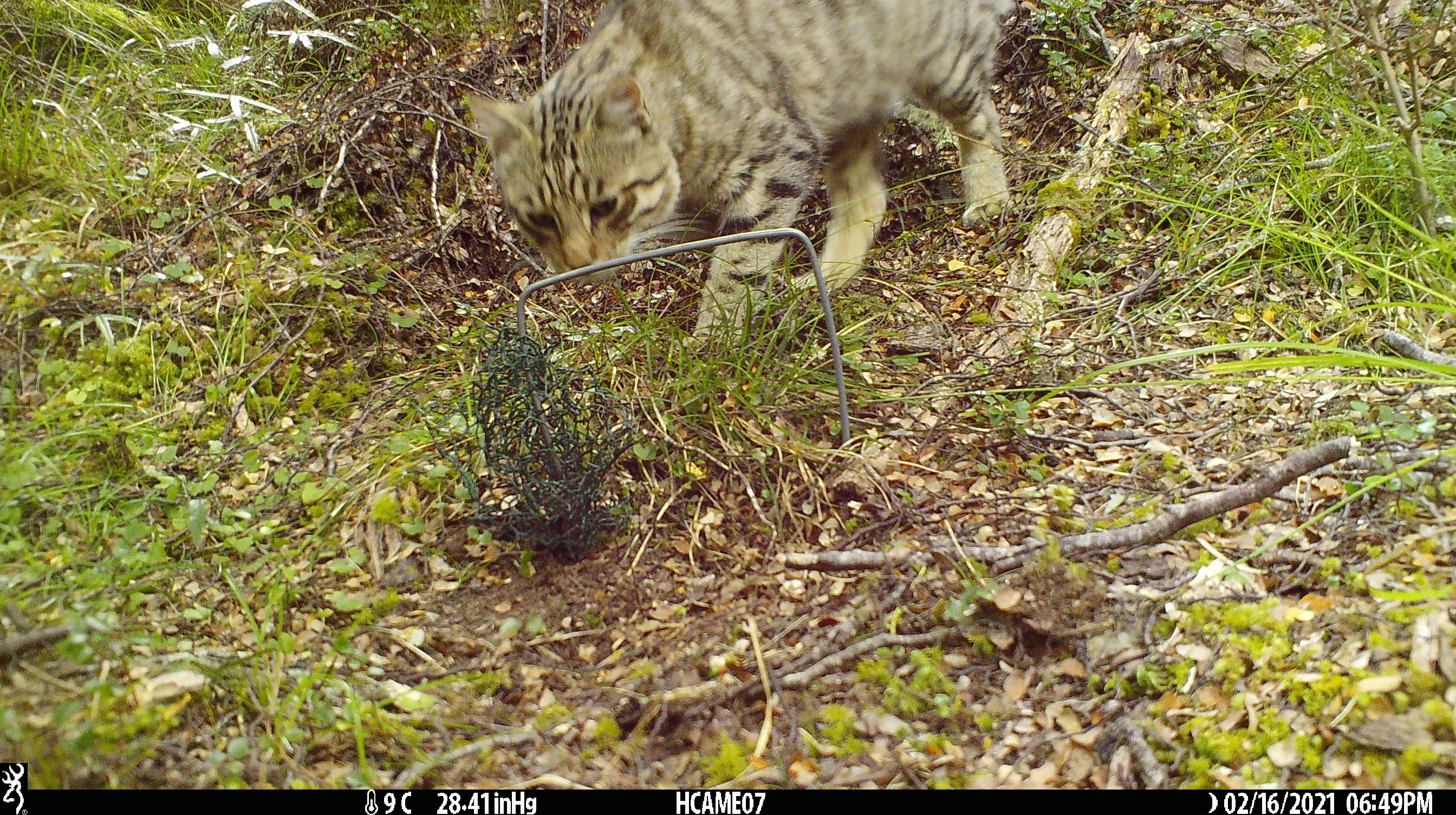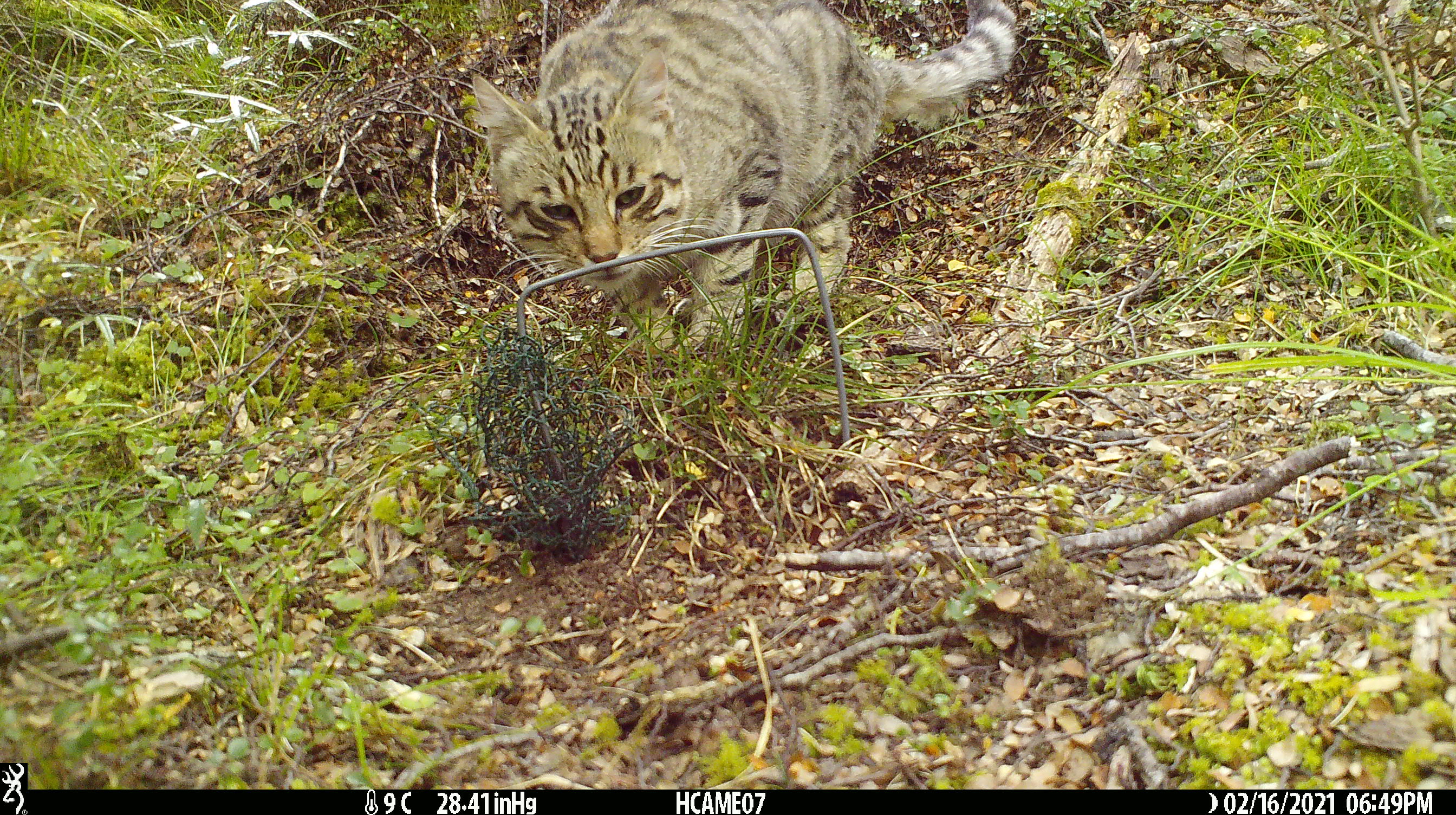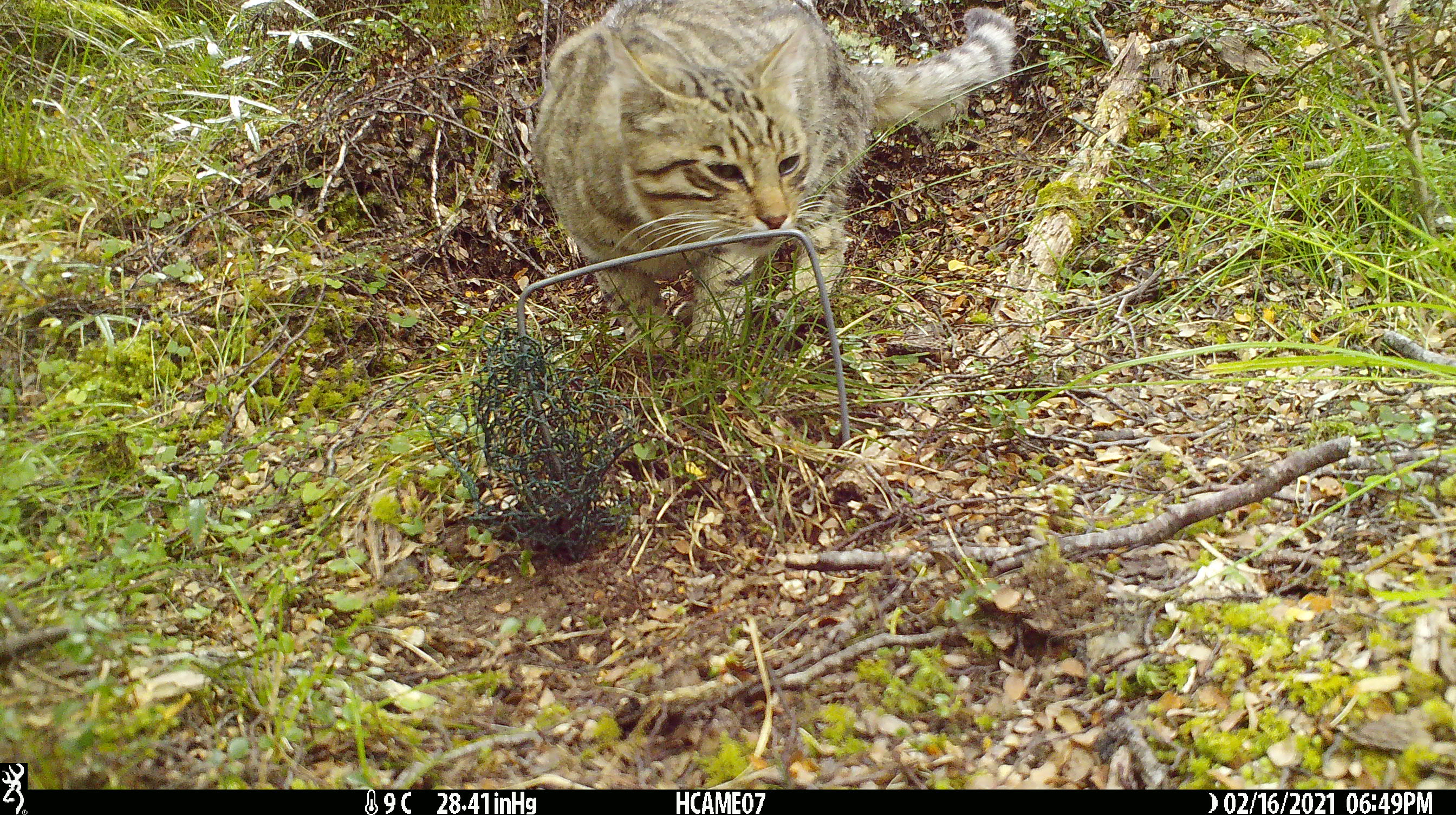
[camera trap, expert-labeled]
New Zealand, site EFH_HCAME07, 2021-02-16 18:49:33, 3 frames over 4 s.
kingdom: Animalia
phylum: Chordata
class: Mammalia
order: Carnivora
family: Felidae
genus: Felis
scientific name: Felis catus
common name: domestic cat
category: cat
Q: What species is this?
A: Cat (domestic cat) (Felis catus).